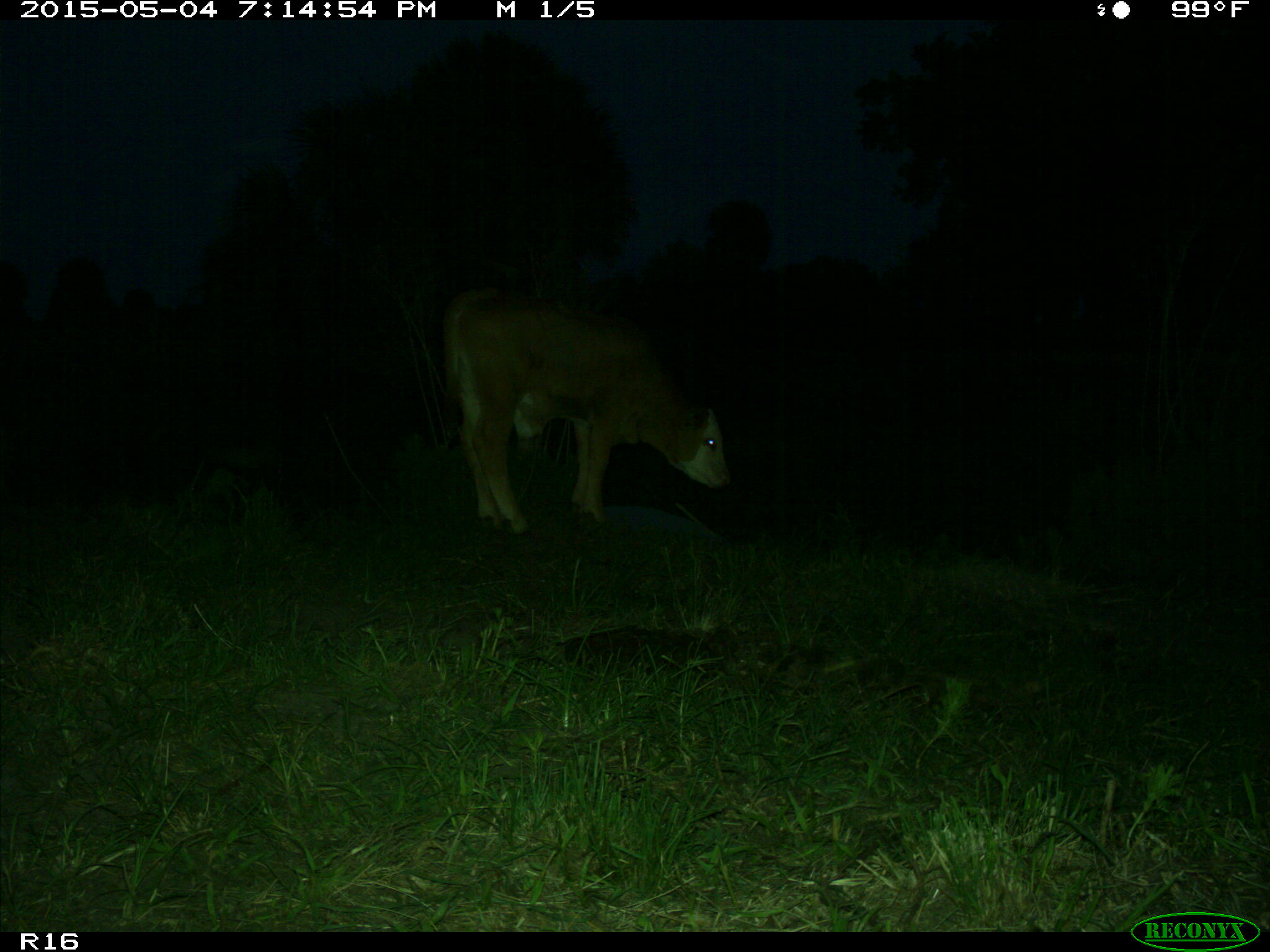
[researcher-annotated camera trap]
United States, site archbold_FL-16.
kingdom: Animalia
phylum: Chordata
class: Mammalia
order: Artiodactyla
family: Bovidae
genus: Bos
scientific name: Bos taurus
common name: domestic cow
Bos taurus (domestic cow).